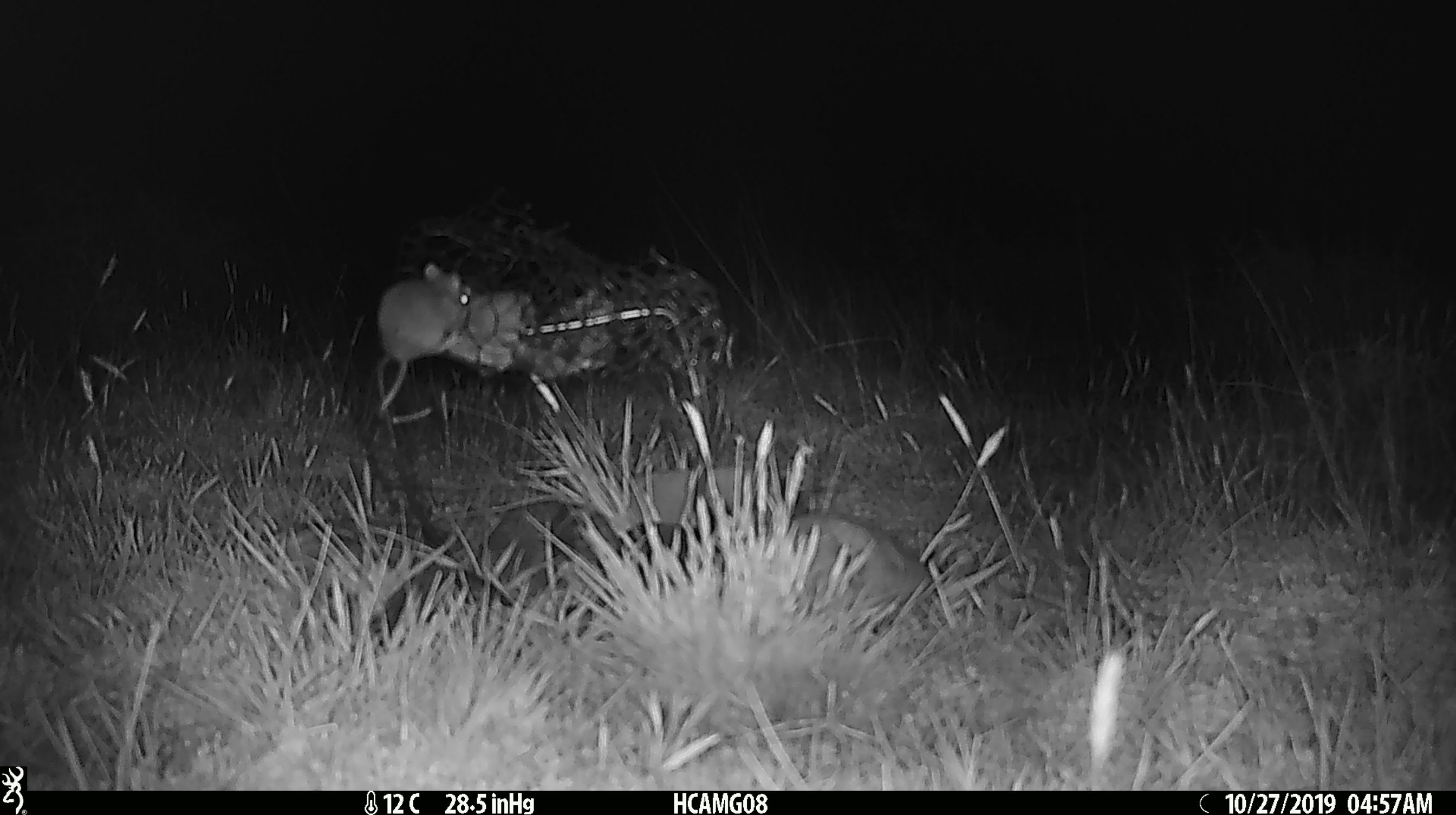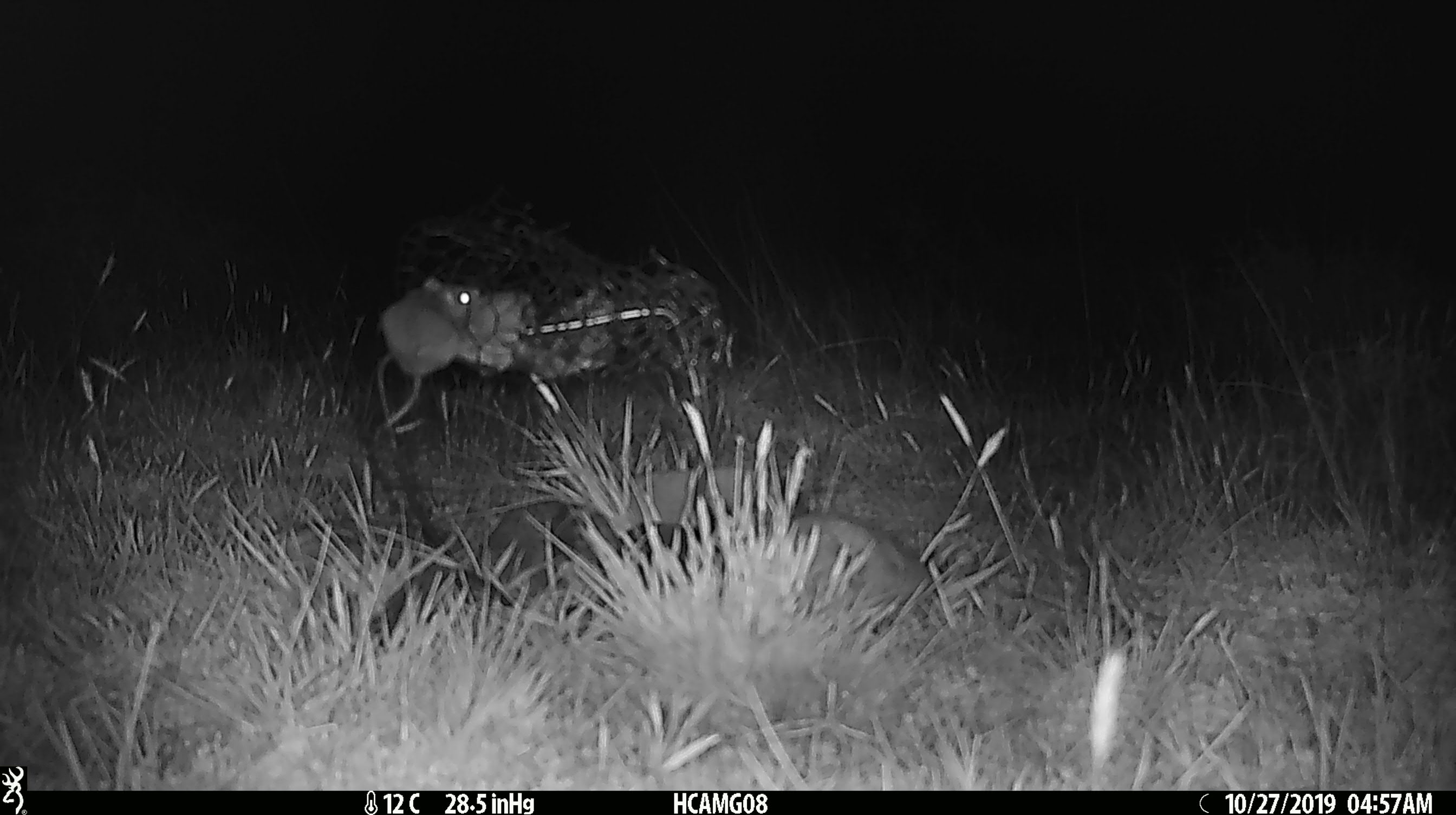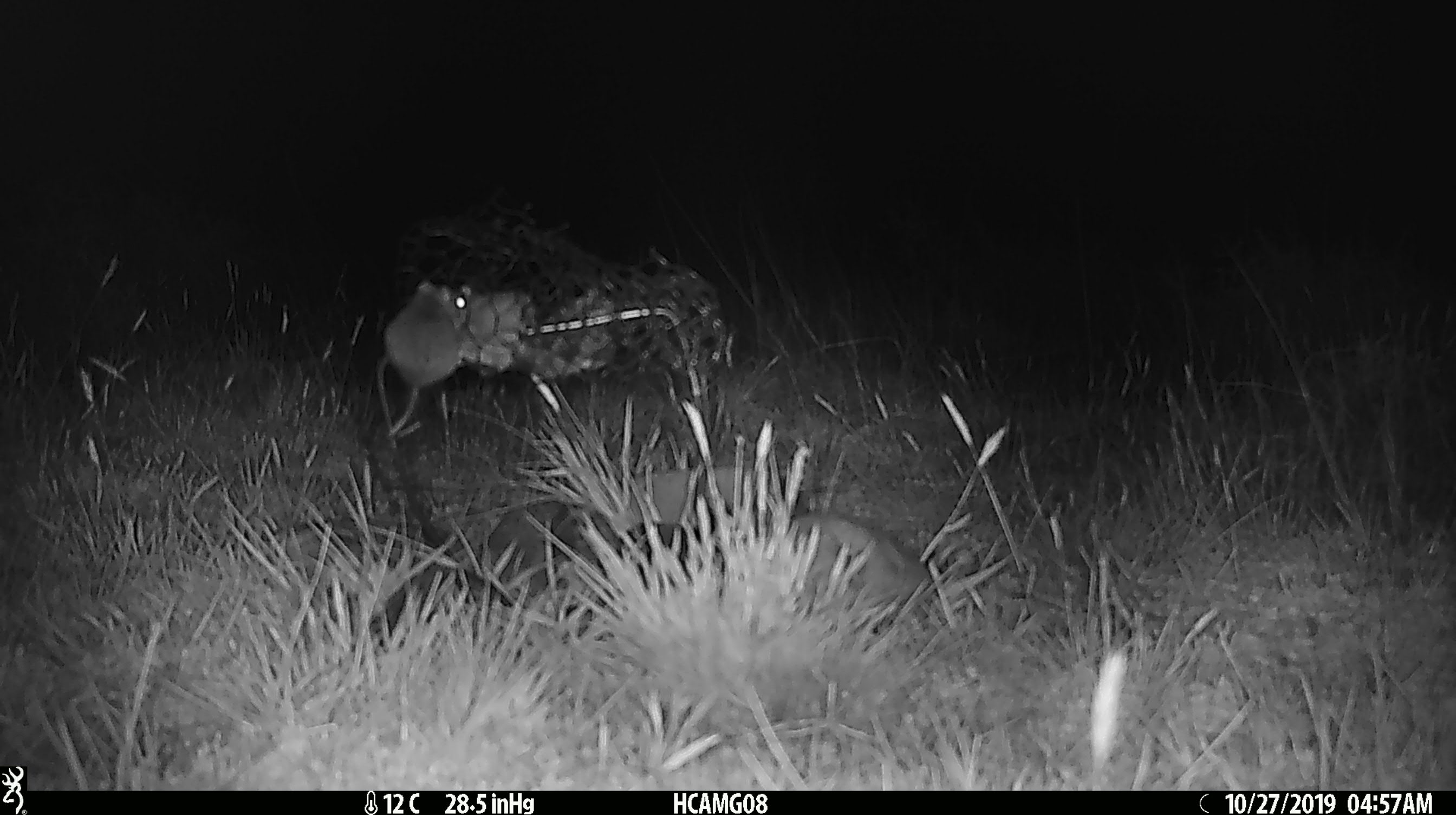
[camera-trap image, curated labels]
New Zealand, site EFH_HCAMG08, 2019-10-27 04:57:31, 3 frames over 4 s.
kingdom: Animalia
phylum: Chordata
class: Mammalia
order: Rodentia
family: Muridae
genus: Mus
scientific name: Mus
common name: mouse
Mouse (Mus).